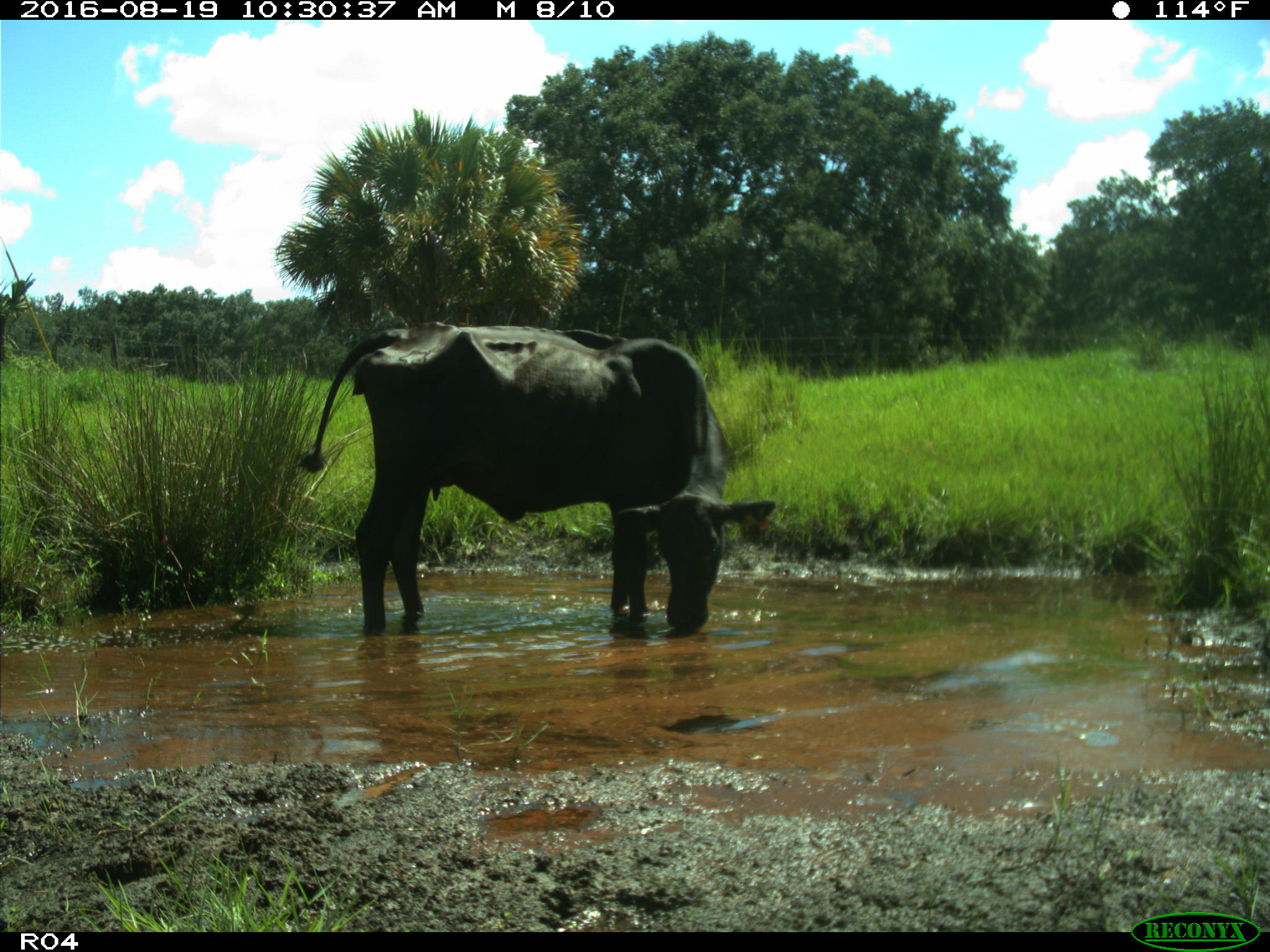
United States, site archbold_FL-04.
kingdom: Animalia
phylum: Chordata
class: Mammalia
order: Artiodactyla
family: Bovidae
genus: Bos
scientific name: Bos taurus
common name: domestic cow